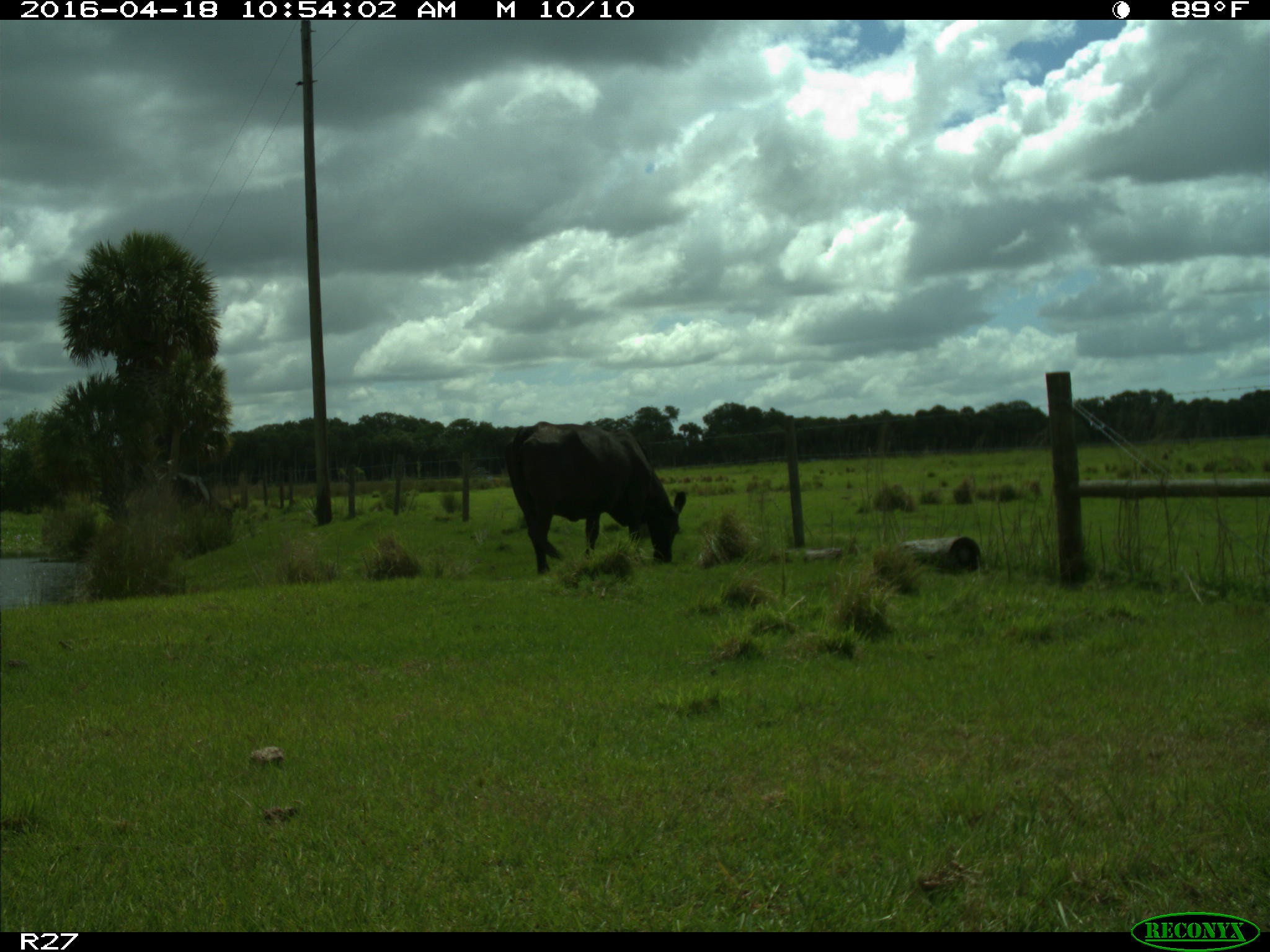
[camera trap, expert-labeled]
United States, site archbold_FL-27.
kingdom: Animalia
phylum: Chordata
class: Mammalia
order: Artiodactyla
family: Bovidae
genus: Bos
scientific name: Bos taurus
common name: domestic cow